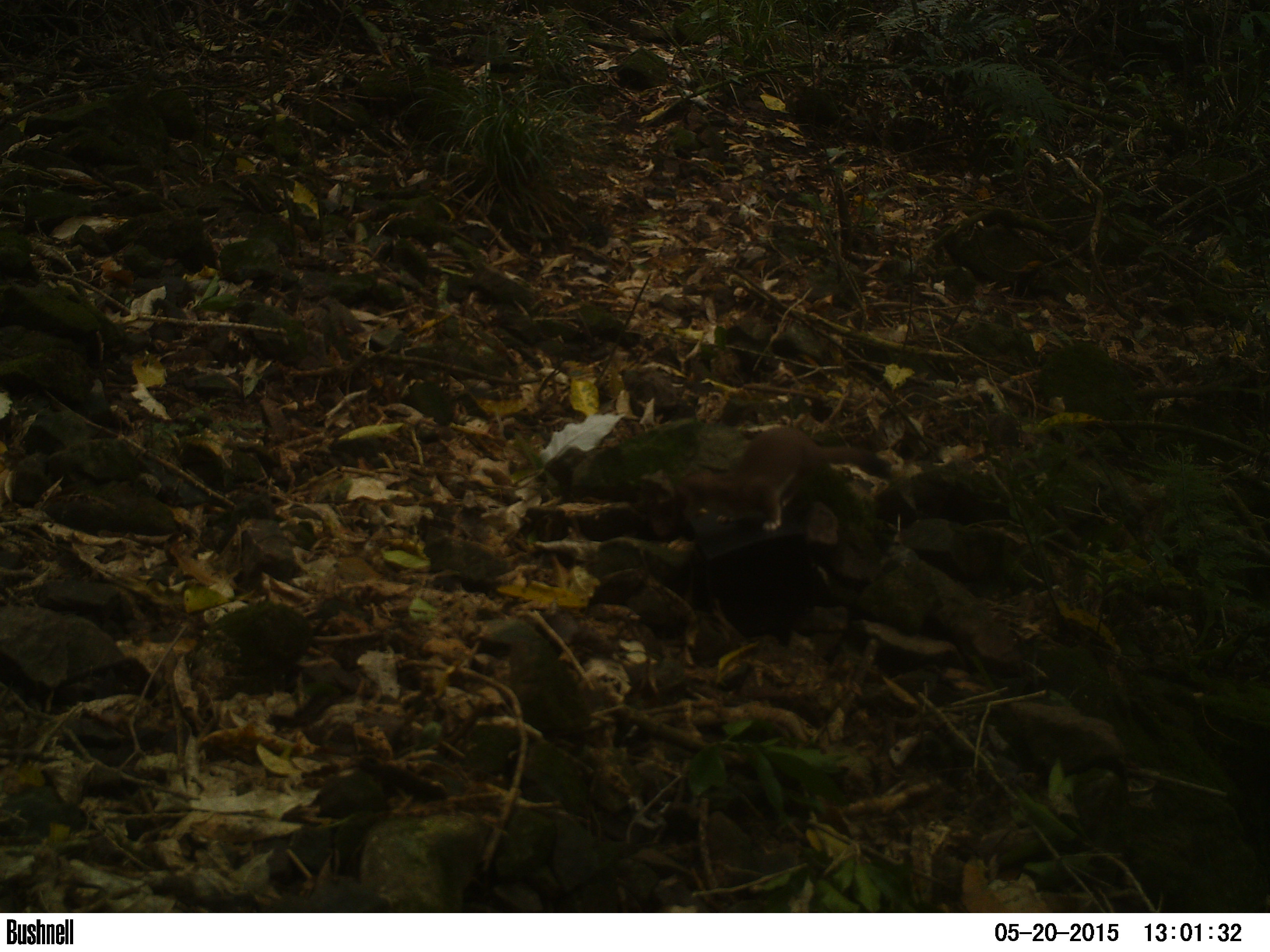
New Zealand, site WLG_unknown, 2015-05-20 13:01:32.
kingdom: Animalia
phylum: Chordata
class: Mammalia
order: Carnivora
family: Mustelidae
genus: Mustela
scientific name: Mustela erminea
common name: stoat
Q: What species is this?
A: Stoat (Mustela erminea).